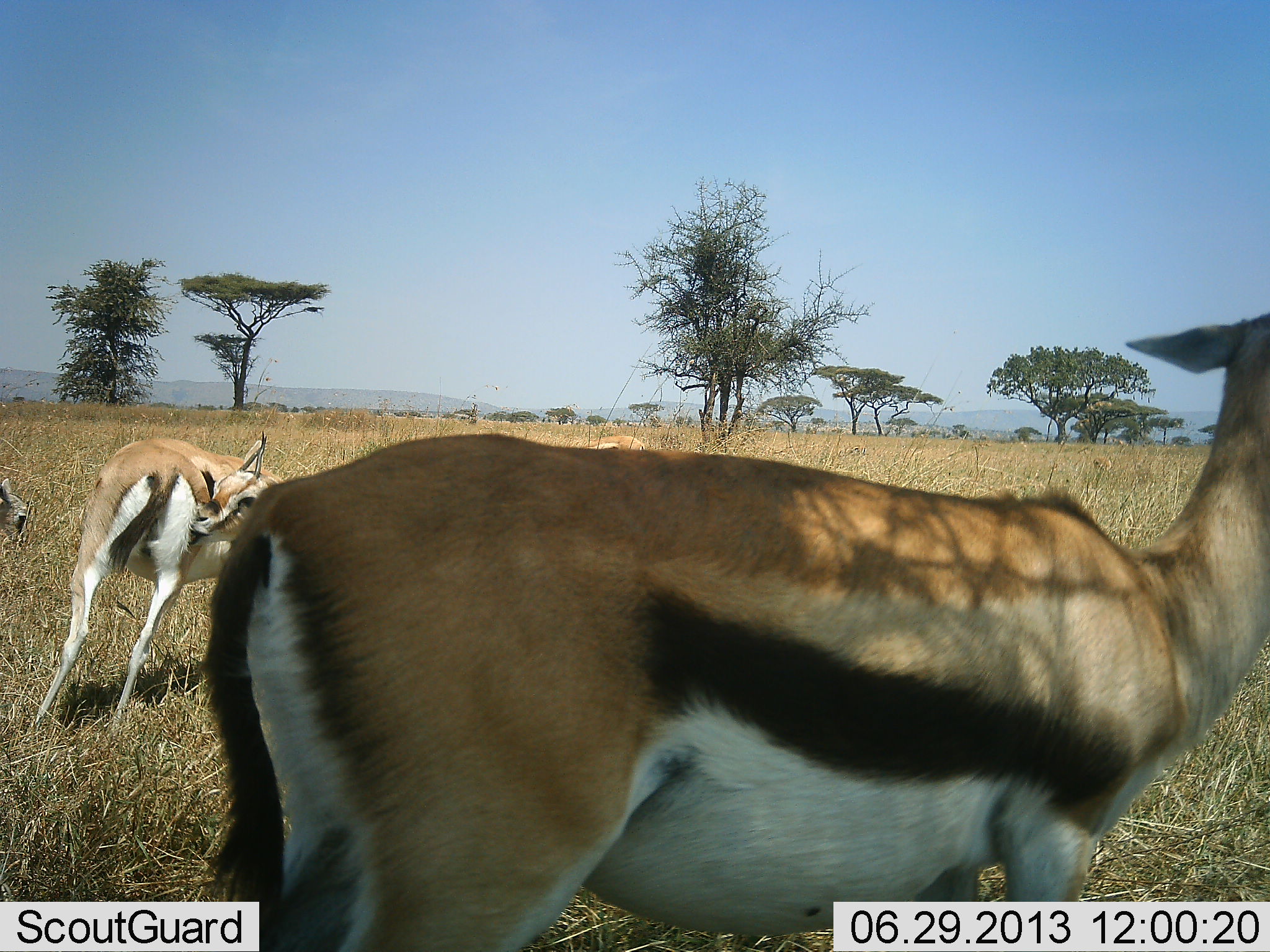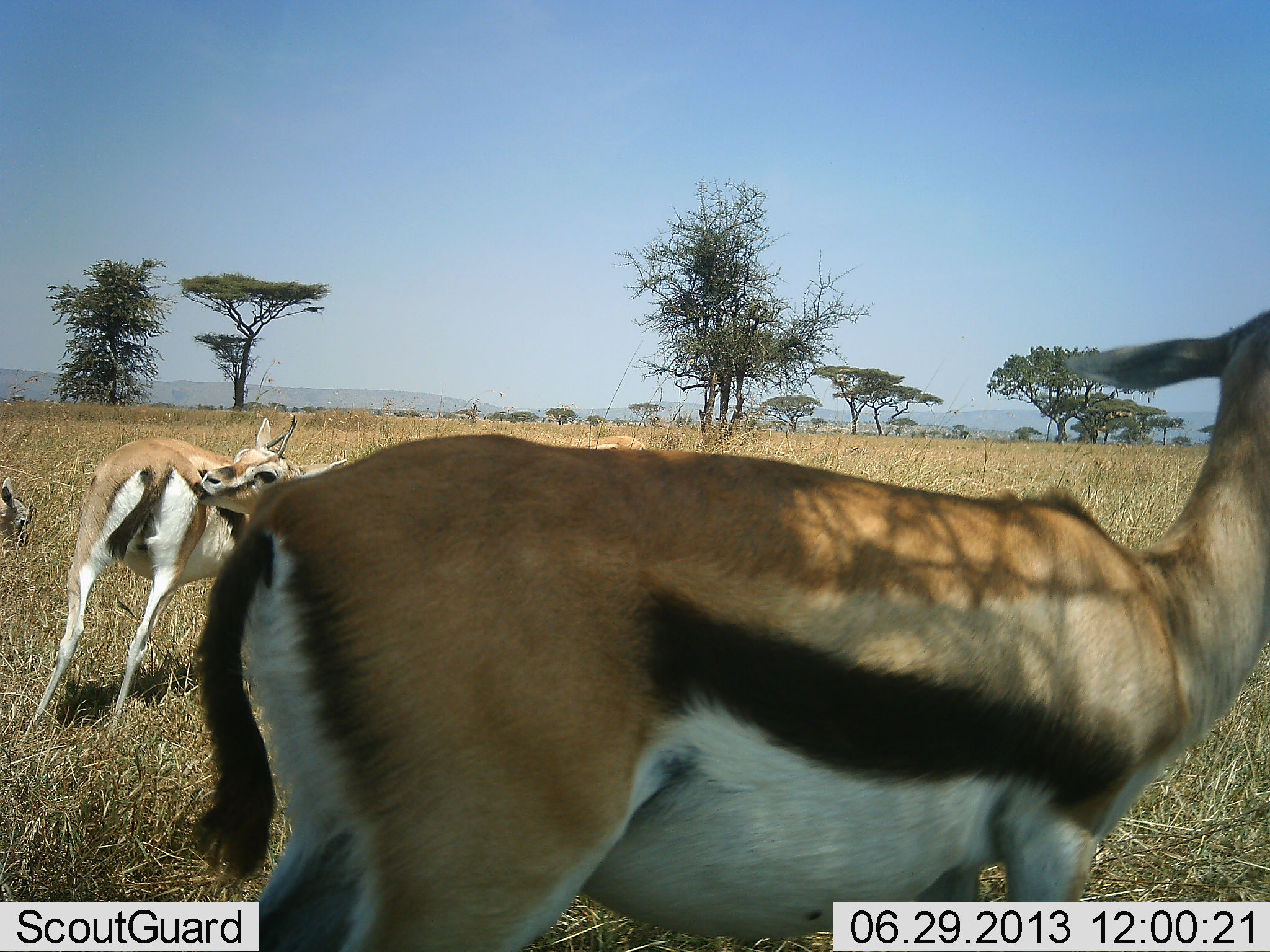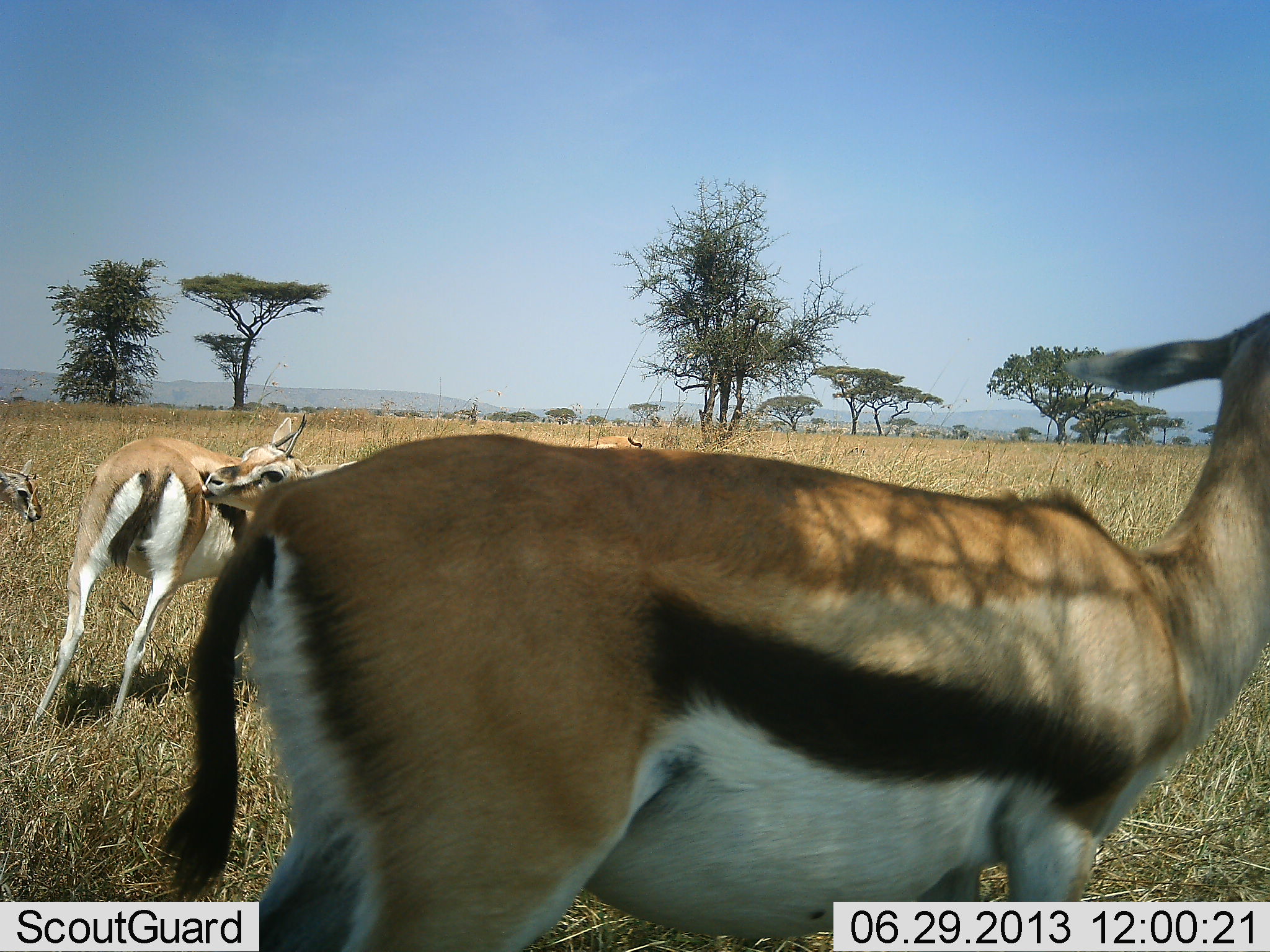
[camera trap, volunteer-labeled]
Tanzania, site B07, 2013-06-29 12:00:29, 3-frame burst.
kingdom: Animalia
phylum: Chordata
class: Mammalia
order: Artiodactyla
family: Bovidae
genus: Eudorcas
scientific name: Eudorcas thomsonii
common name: thomson's gazelle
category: gazellethomsons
Gazellethomsons (thomson's gazelle) (Eudorcas thomsonii), count 3. Behavior (volunteer vote fractions): standing 94%, resting 6%, moving 12%, interacting 18%. Young present (vote fraction): 9%. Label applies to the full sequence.